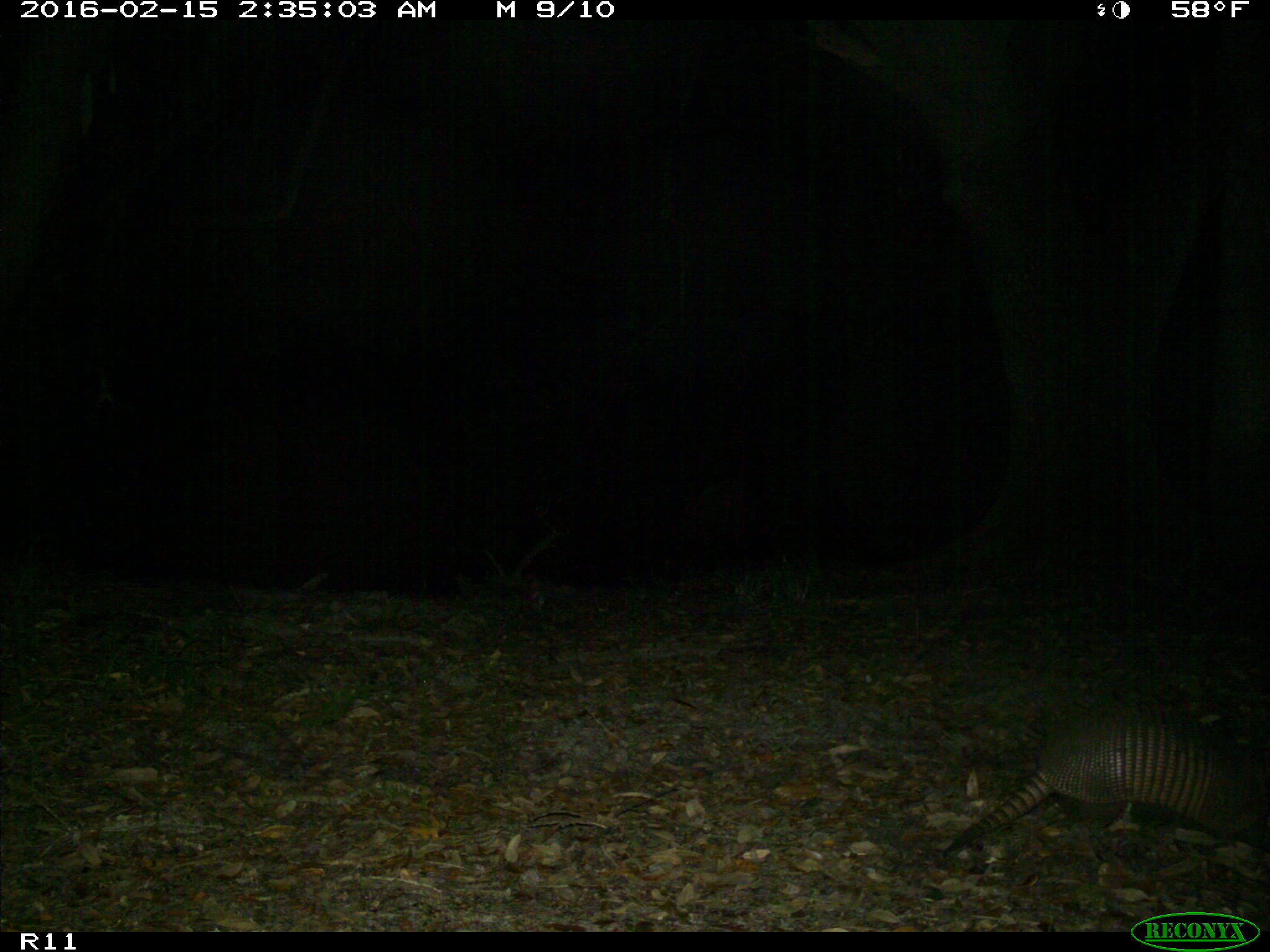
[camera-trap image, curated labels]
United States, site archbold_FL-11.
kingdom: Animalia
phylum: Chordata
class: Mammalia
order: Cingulata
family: Dasypodidae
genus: Dasypus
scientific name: Dasypus novemcinctus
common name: nine-banded armadillo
Dasypus novemcinctus (nine-banded armadillo).